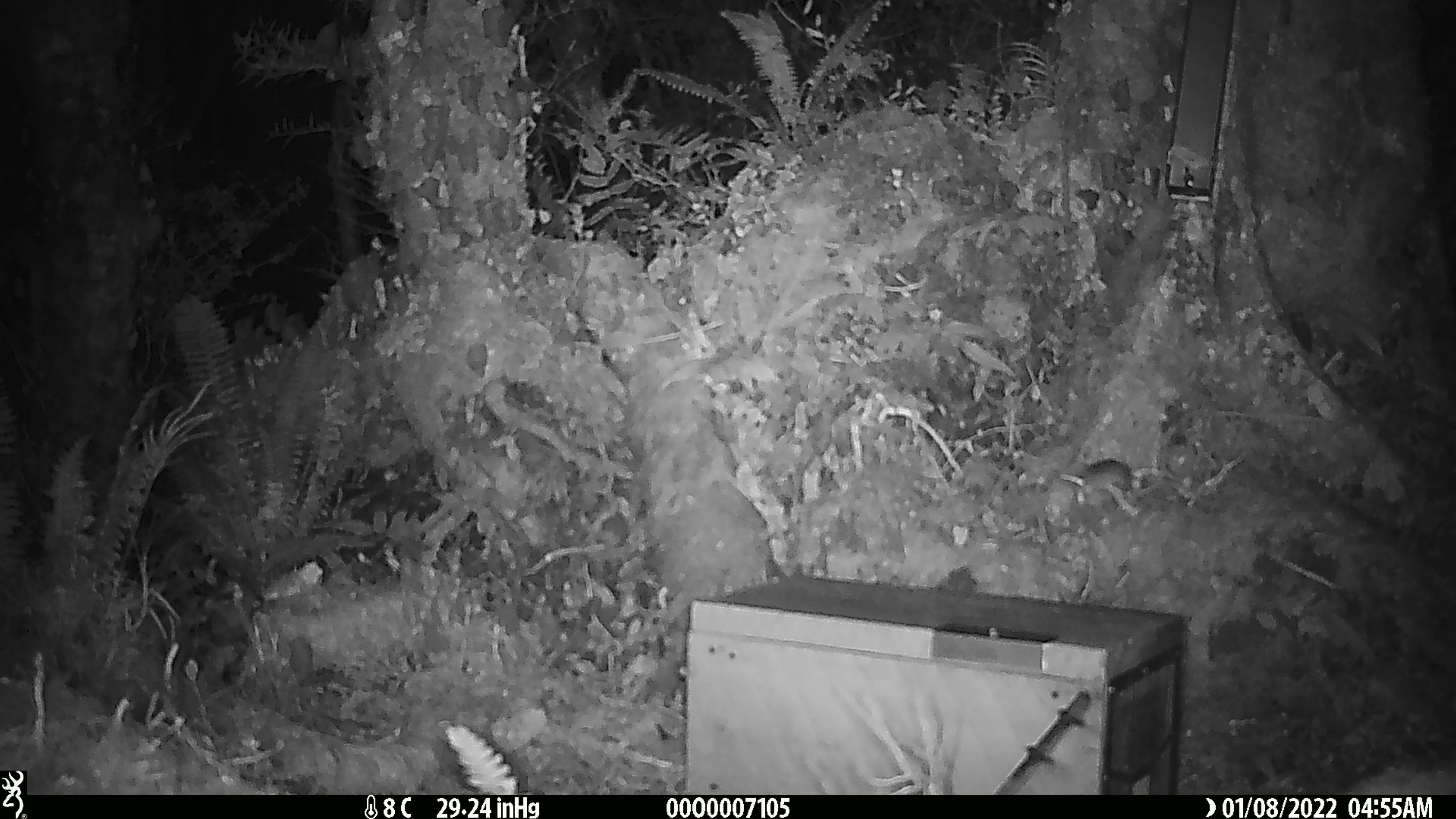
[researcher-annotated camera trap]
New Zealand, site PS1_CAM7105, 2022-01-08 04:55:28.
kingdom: Animalia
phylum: Chordata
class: Mammalia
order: Rodentia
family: Muridae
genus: Mus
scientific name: Mus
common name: mouse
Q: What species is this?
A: Mouse (Mus).